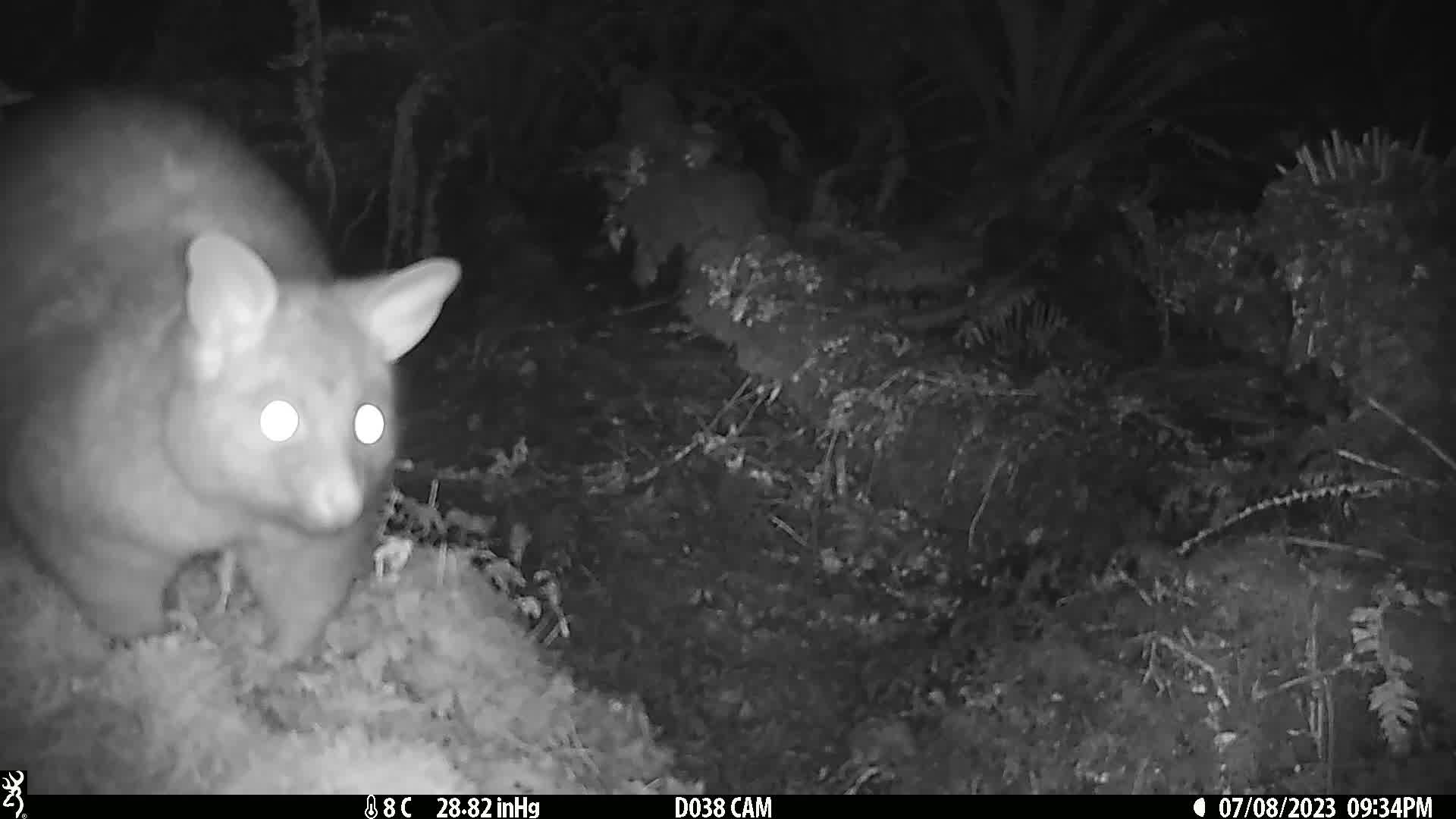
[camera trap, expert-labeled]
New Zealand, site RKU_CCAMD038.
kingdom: Animalia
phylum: Chordata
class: Mammalia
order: Diprotodontia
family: Phalangeridae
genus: Trichosurus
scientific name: Trichosurus vulpecula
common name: common brushtail possum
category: possum